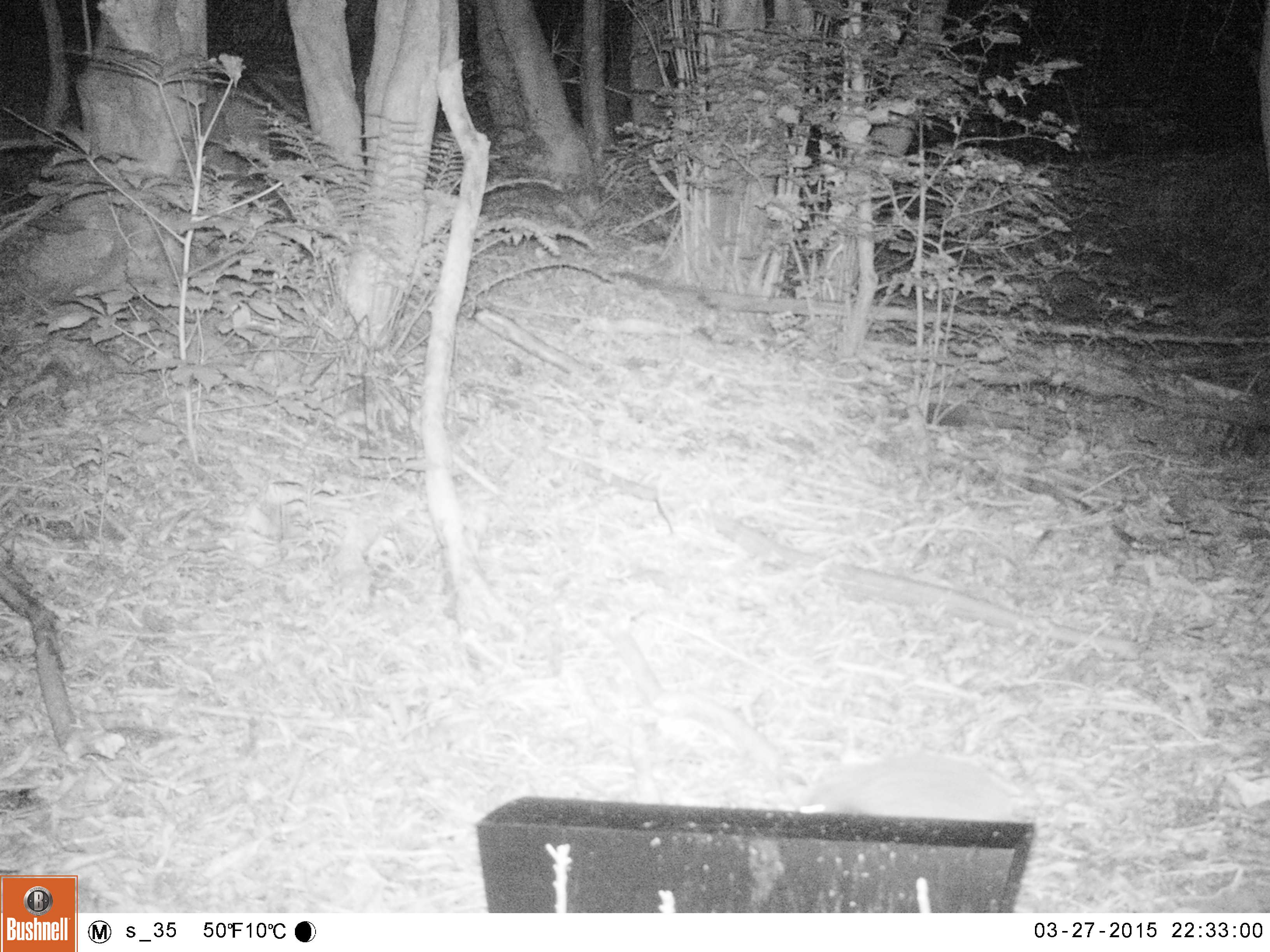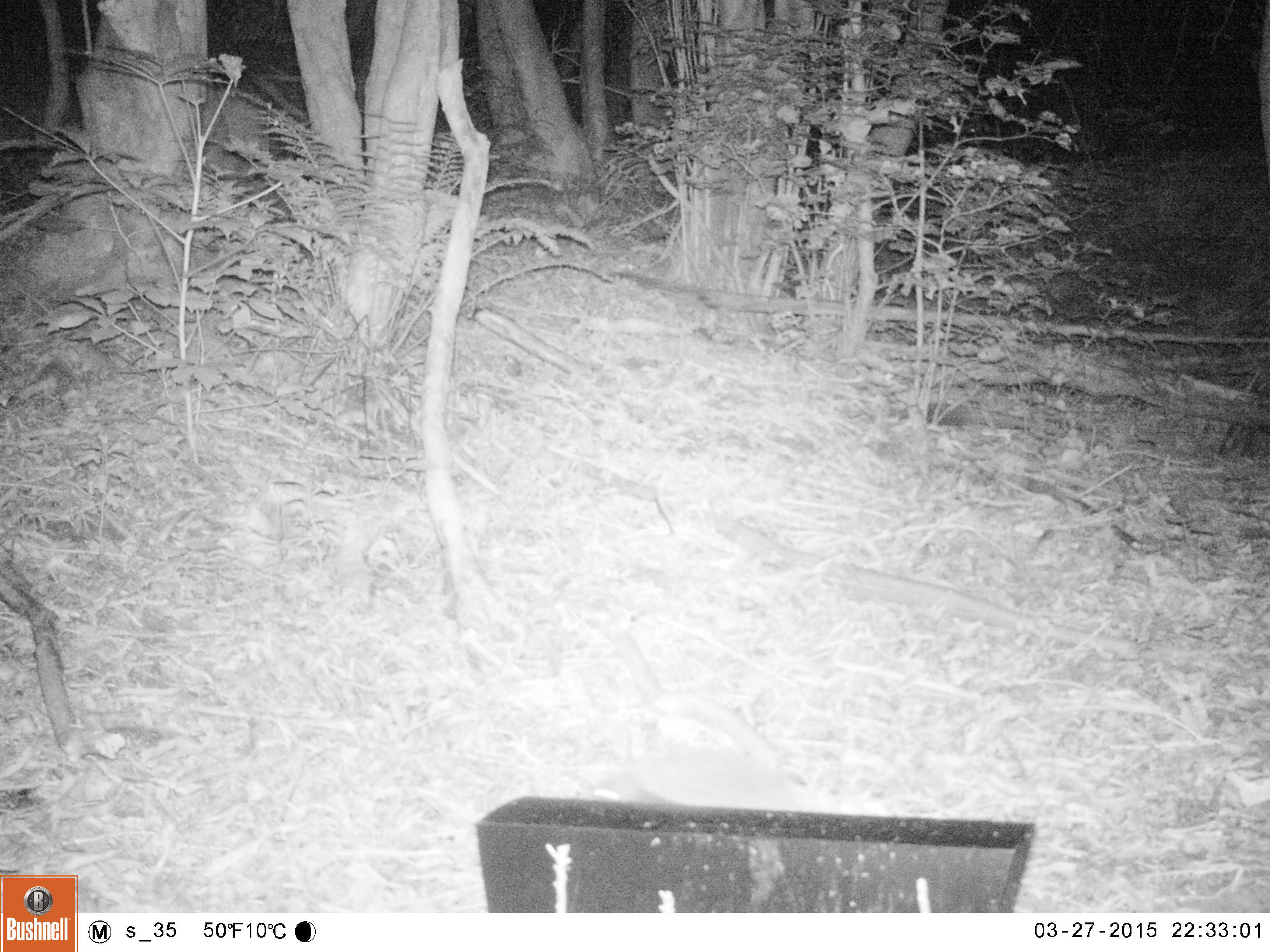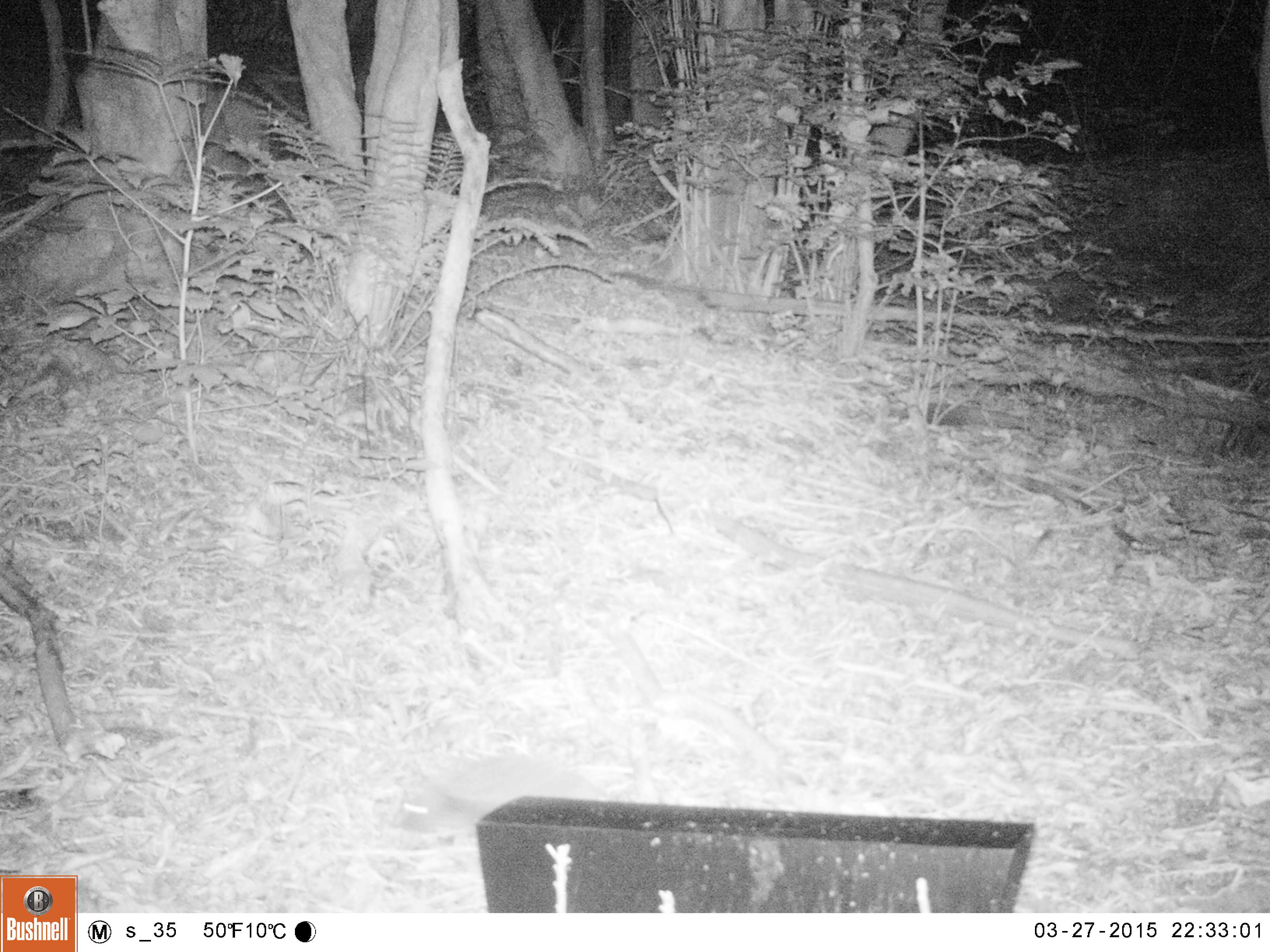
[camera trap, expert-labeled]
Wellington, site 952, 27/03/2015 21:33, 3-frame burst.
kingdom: Animalia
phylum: Chordata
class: Mammalia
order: Eulipotyphla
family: Erinaceidae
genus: Erinaceus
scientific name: Erinaceus europaeus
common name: hedgehog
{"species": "hedgehog (Erinaceus europaeus)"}